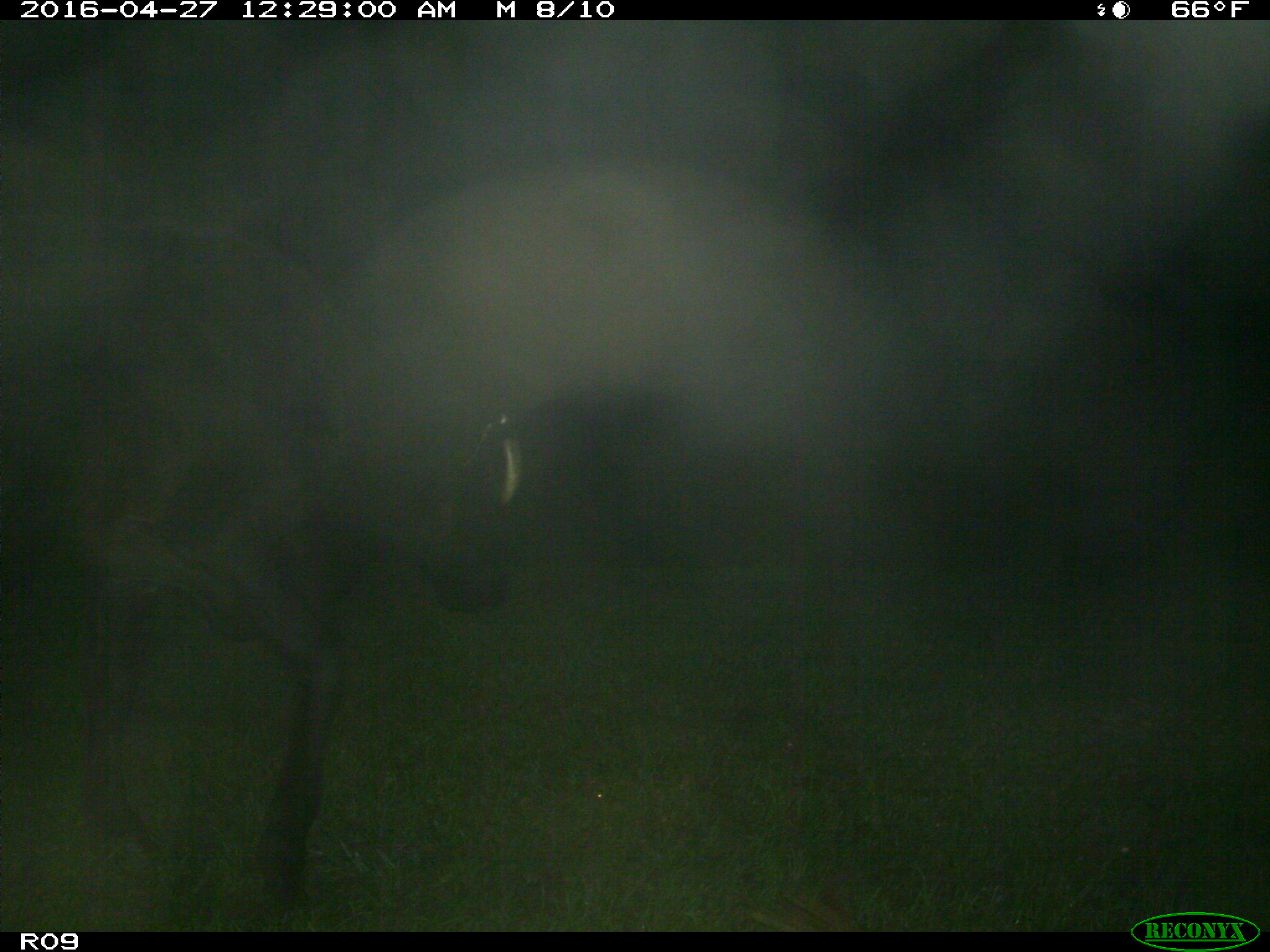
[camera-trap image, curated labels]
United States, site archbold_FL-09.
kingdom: Animalia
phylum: Chordata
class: Mammalia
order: Artiodactyla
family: Bovidae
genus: Bos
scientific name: Bos taurus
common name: domestic cow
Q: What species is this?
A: Bos taurus (domestic cow).